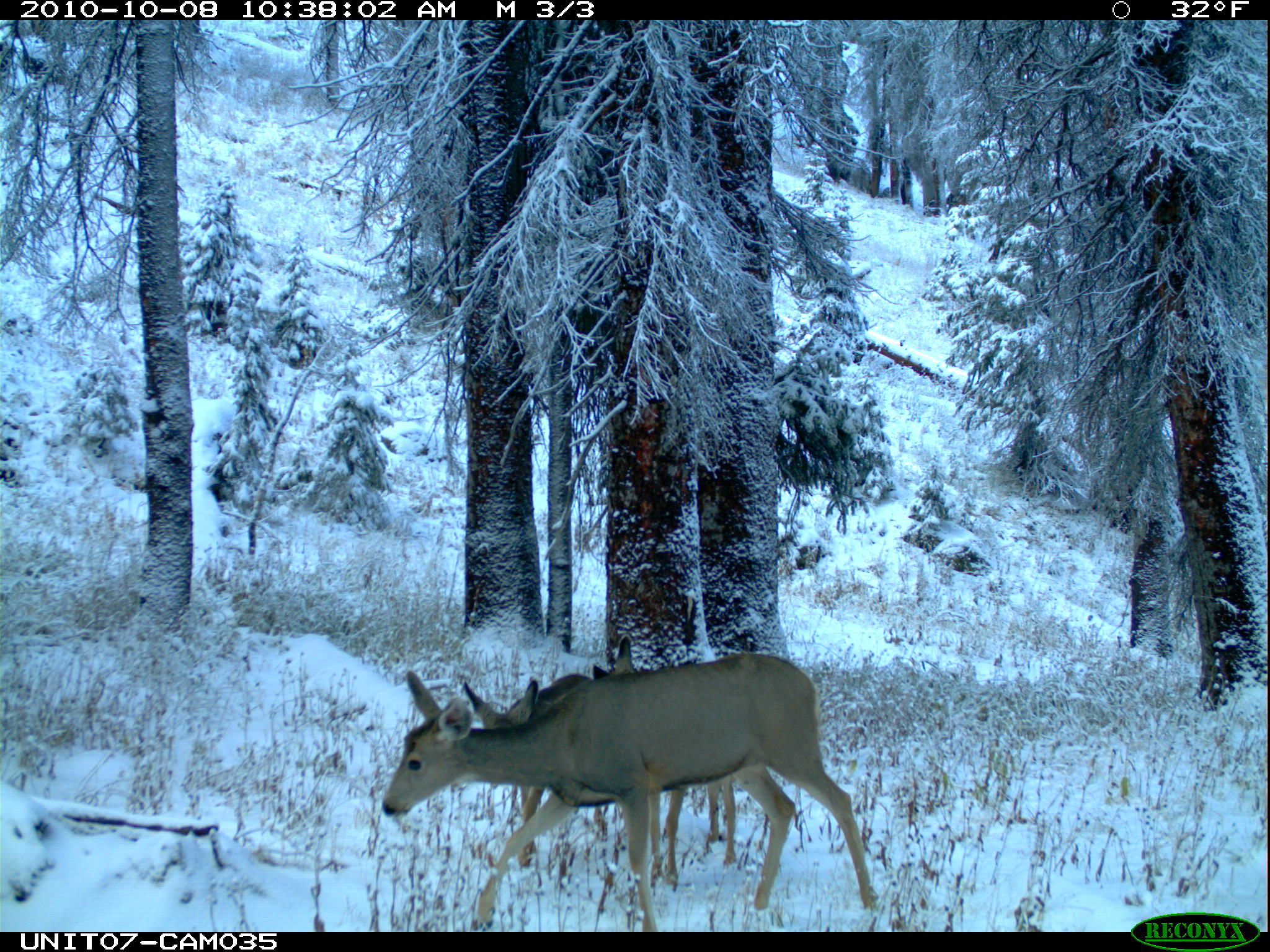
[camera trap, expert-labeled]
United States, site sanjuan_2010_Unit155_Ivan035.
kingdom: Animalia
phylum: Chordata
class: Mammalia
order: Artiodactyla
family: Cervidae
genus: Odocoileus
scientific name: Odocoileus hemionus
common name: mule deer